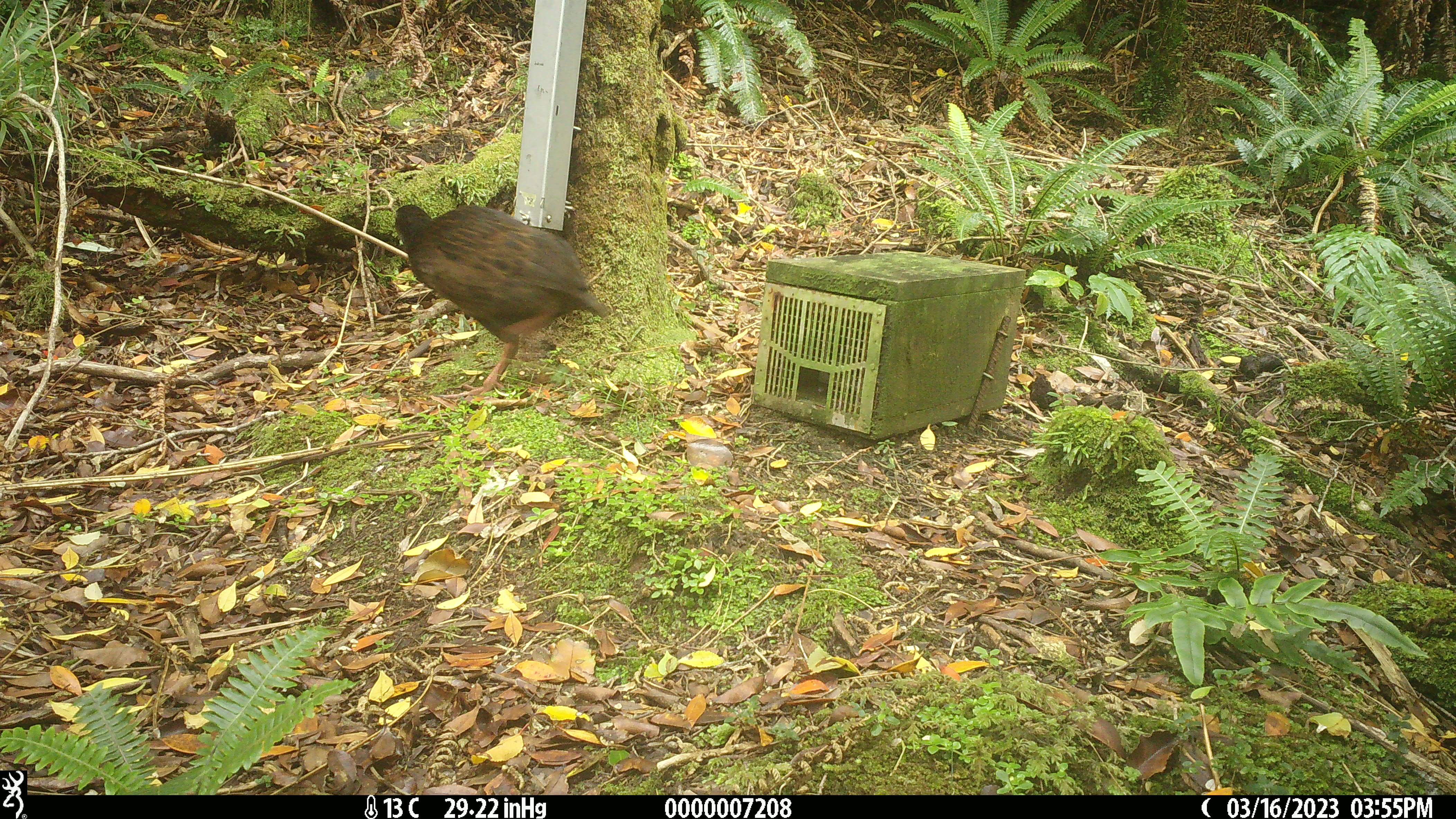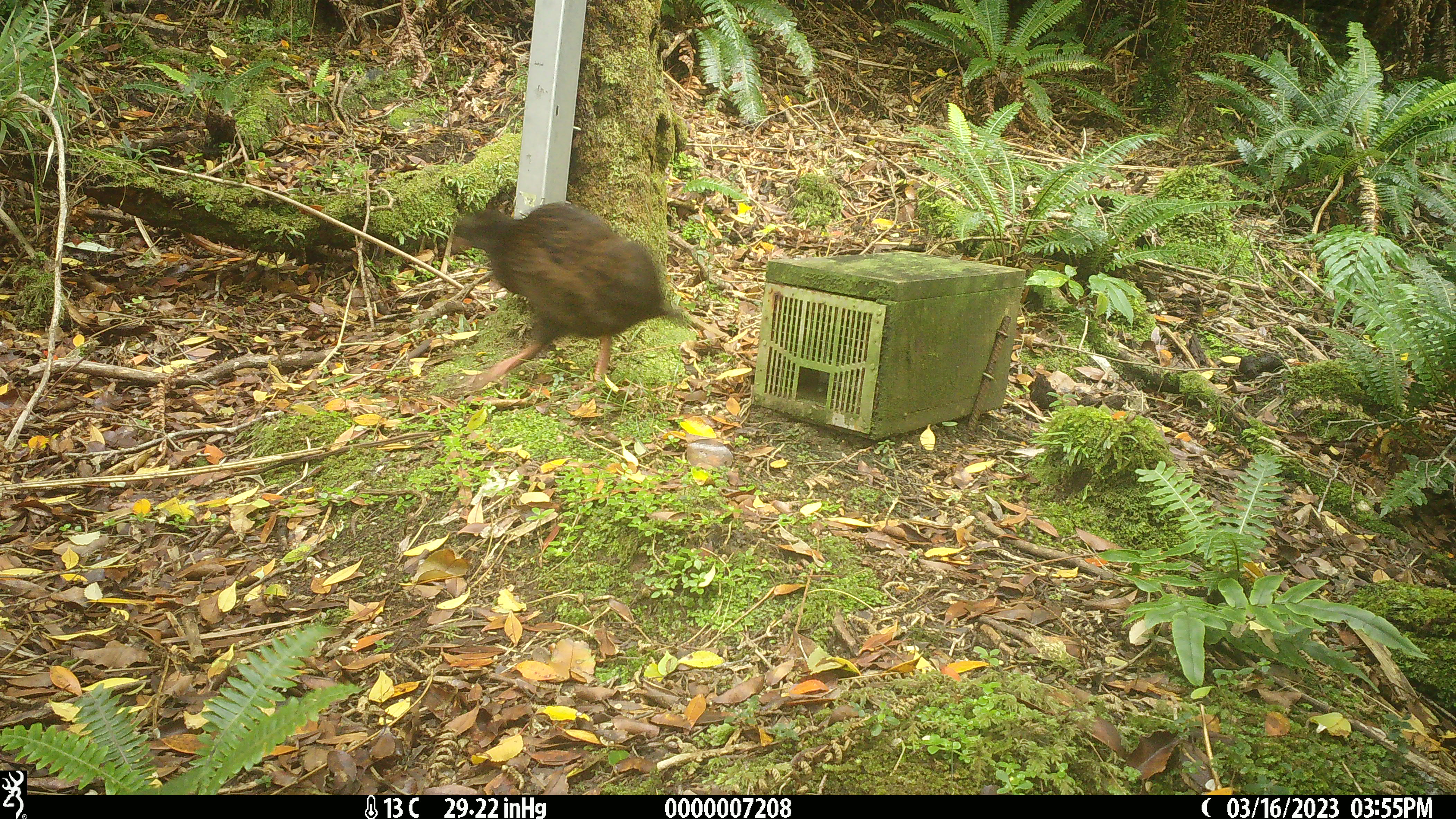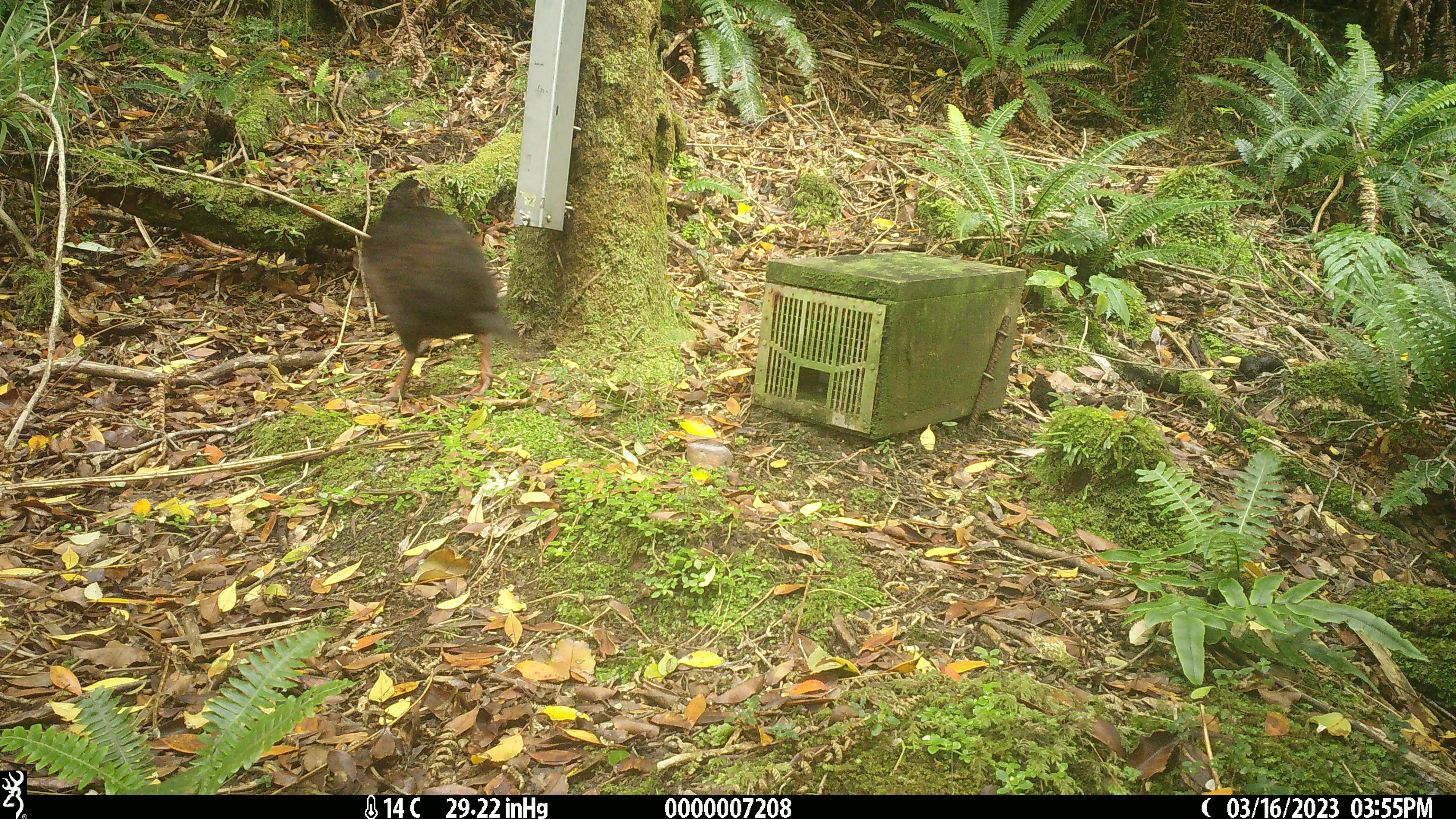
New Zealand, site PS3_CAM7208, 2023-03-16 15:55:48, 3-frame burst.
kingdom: Animalia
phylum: Chordata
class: Aves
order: Gruiformes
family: Rallidae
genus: Gallirallus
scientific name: Gallirallus australis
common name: weka